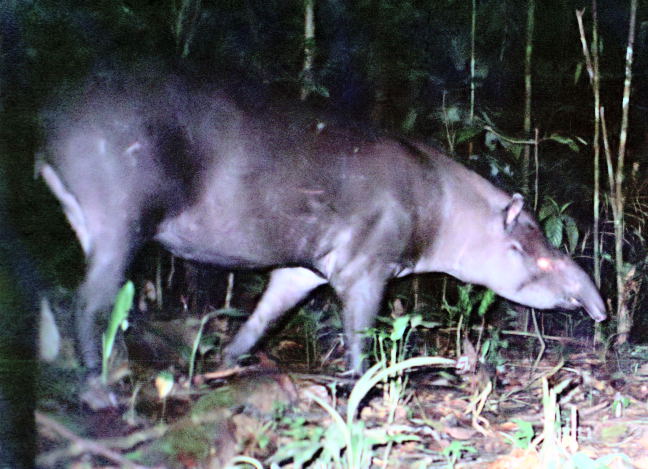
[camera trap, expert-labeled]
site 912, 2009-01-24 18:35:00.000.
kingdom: Animalia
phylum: Chordata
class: Mammalia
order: Perissodactyla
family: Tapiridae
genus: Tapirus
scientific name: Tapirus terrestris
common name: south american tapir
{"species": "Tapirus terrestris (south american tapir)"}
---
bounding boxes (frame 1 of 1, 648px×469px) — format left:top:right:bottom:
tapirus terrestris: 30:42:607:379